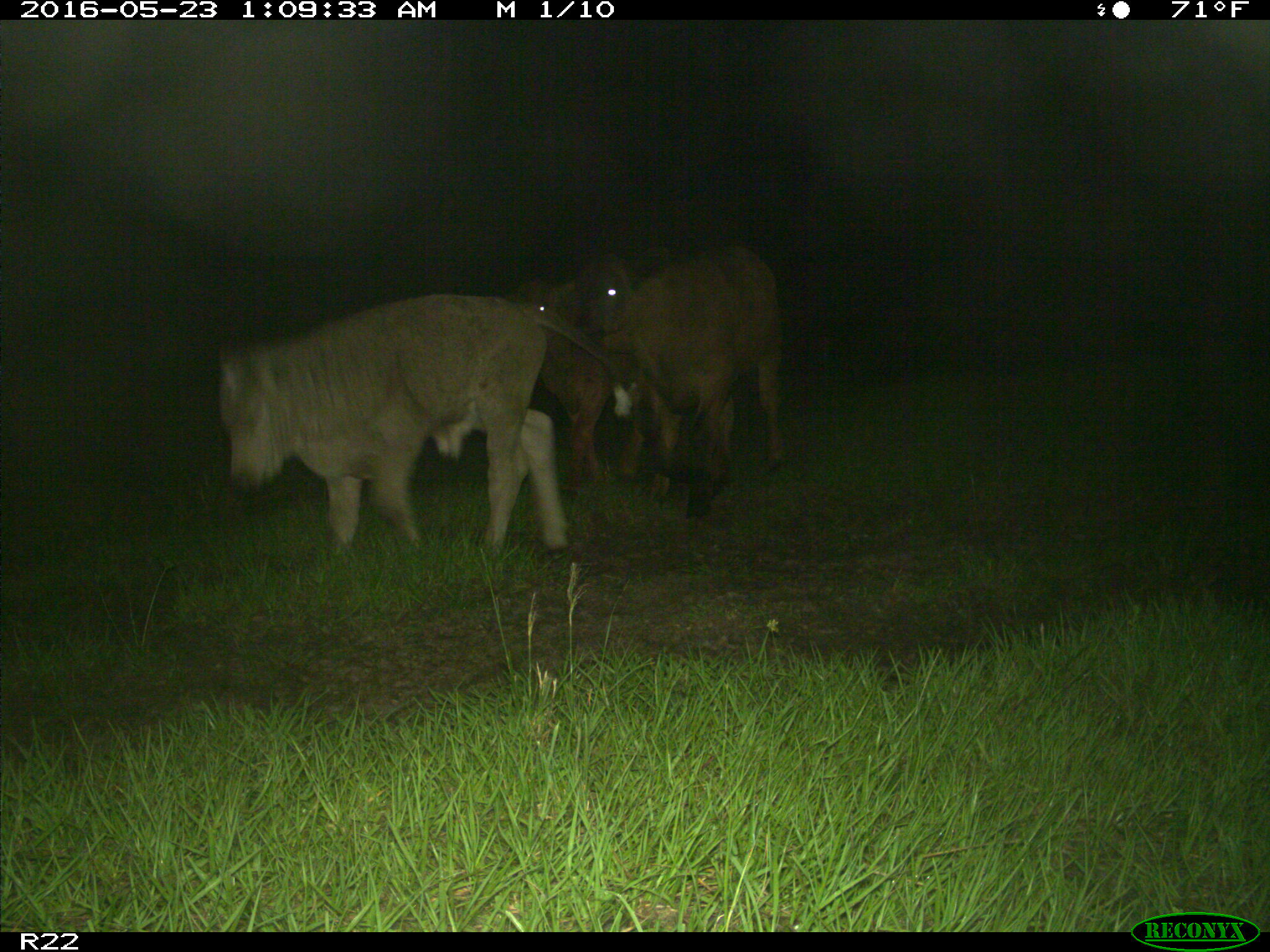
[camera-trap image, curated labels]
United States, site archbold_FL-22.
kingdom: Animalia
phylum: Chordata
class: Mammalia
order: Artiodactyla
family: Bovidae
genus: Bos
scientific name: Bos taurus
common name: domestic cow